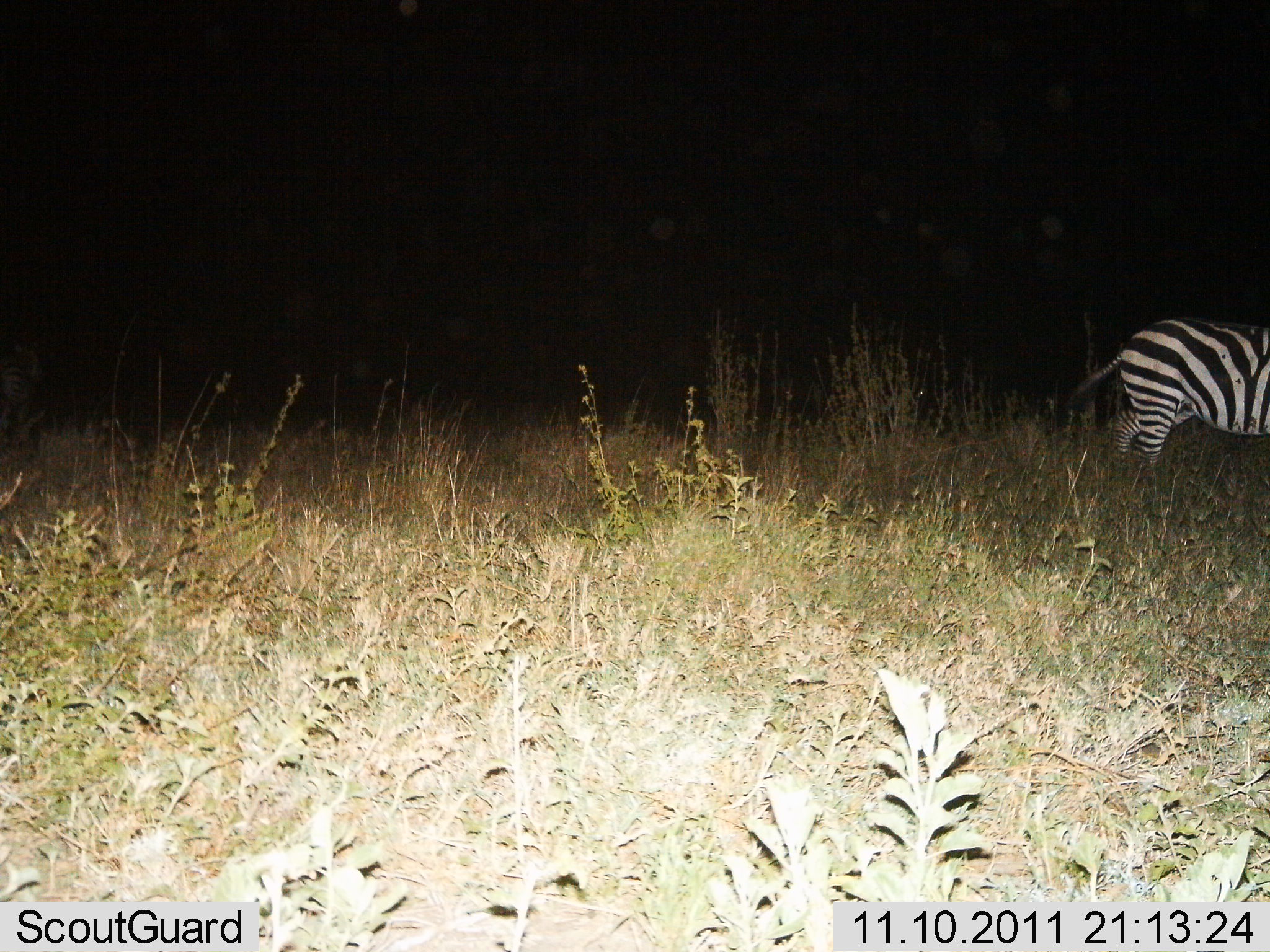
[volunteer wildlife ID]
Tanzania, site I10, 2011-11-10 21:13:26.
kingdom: Animalia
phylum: Chordata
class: Mammalia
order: Perissodactyla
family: Equidae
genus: Equus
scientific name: Equus quagga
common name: plains zebra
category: zebra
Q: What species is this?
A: Zebra (plains zebra) (Equus quagga).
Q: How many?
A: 1.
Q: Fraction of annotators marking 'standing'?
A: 22%.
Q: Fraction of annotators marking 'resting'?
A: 0%.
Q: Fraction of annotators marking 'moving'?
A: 78%.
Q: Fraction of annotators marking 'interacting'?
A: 0%.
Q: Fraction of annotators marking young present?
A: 0%.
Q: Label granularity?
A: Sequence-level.